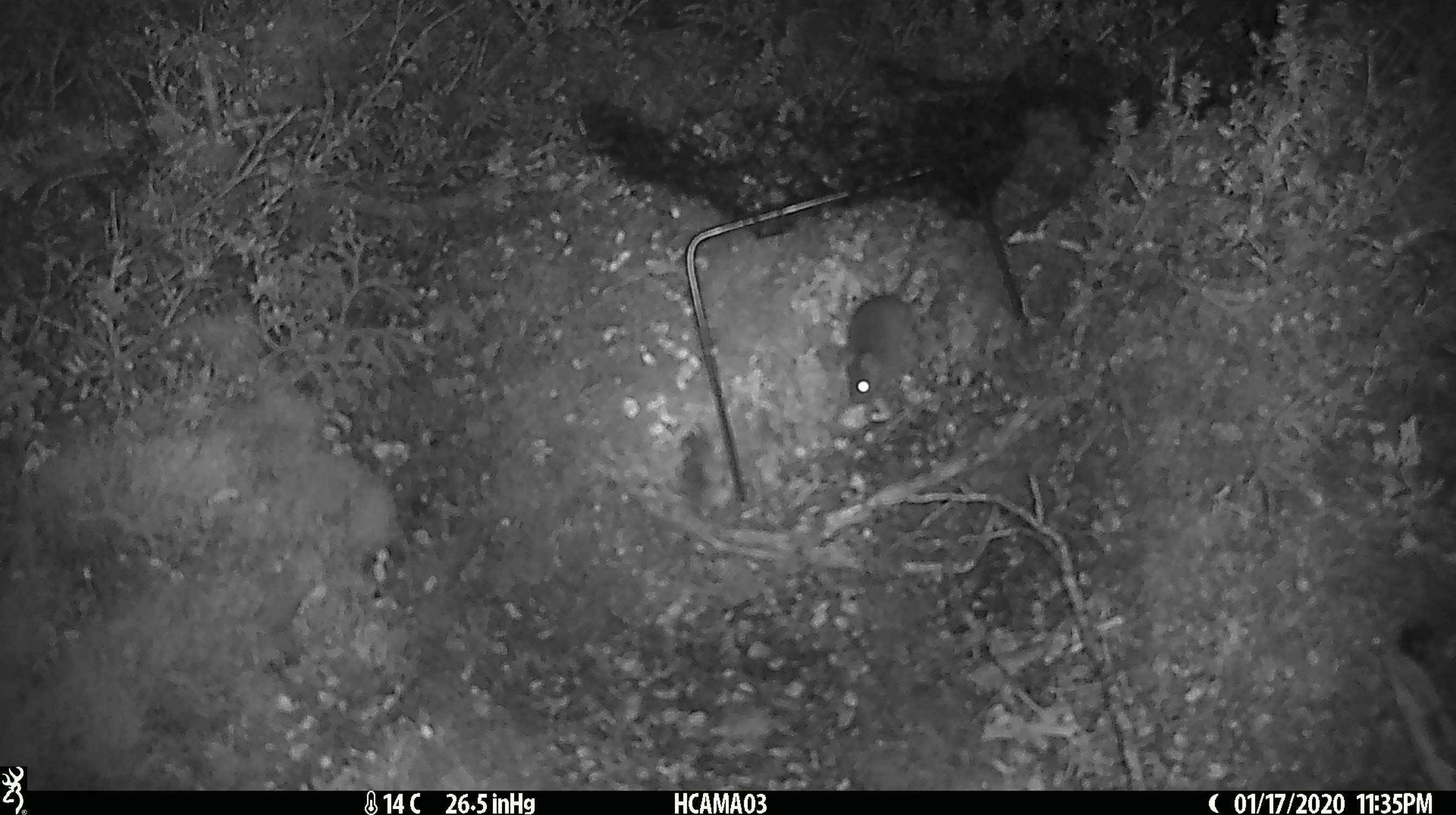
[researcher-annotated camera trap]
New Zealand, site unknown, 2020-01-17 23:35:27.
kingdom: Animalia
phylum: Chordata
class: Mammalia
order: Rodentia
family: Muridae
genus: Mus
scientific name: Mus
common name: mouse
Mouse (Mus).